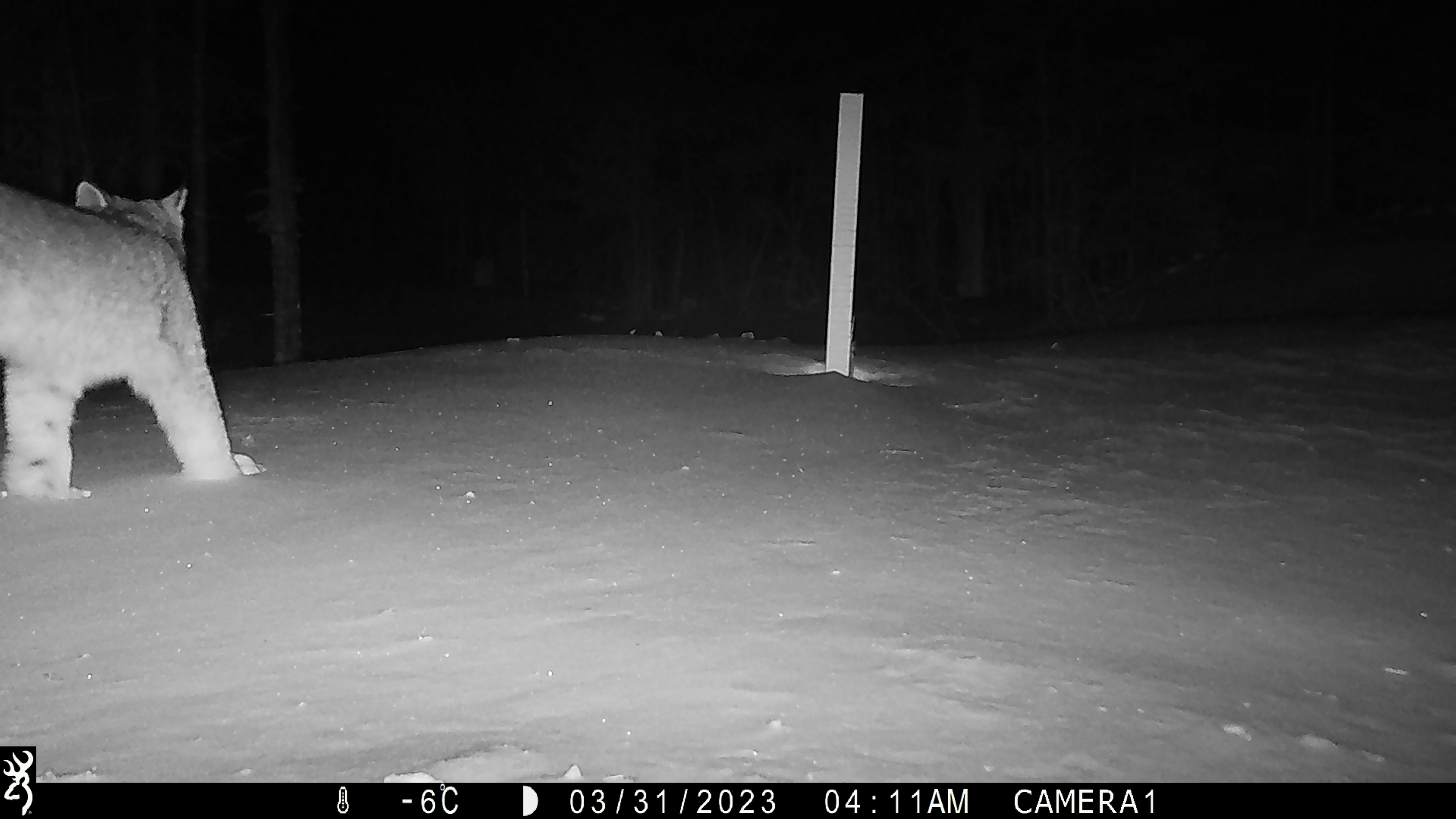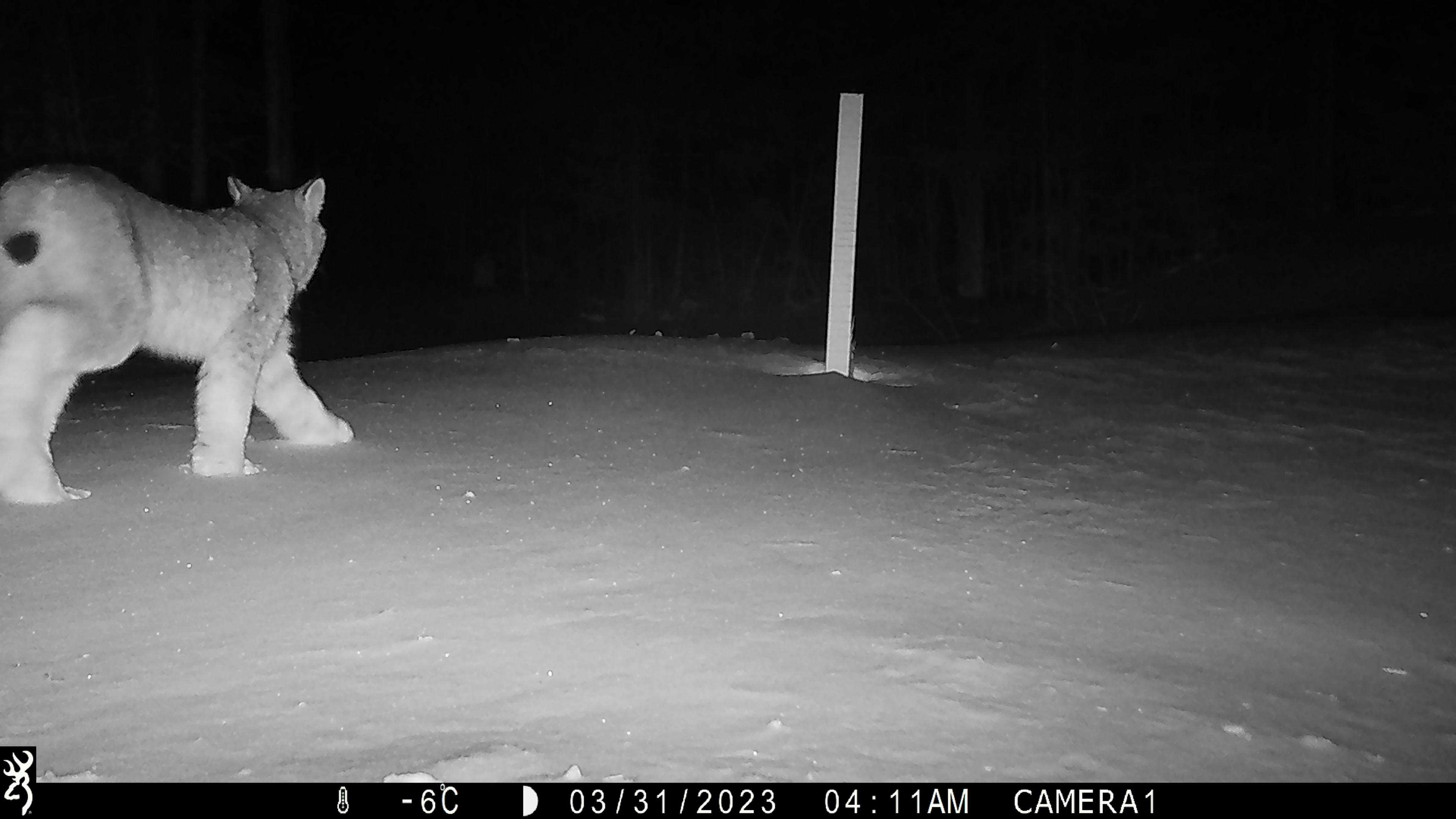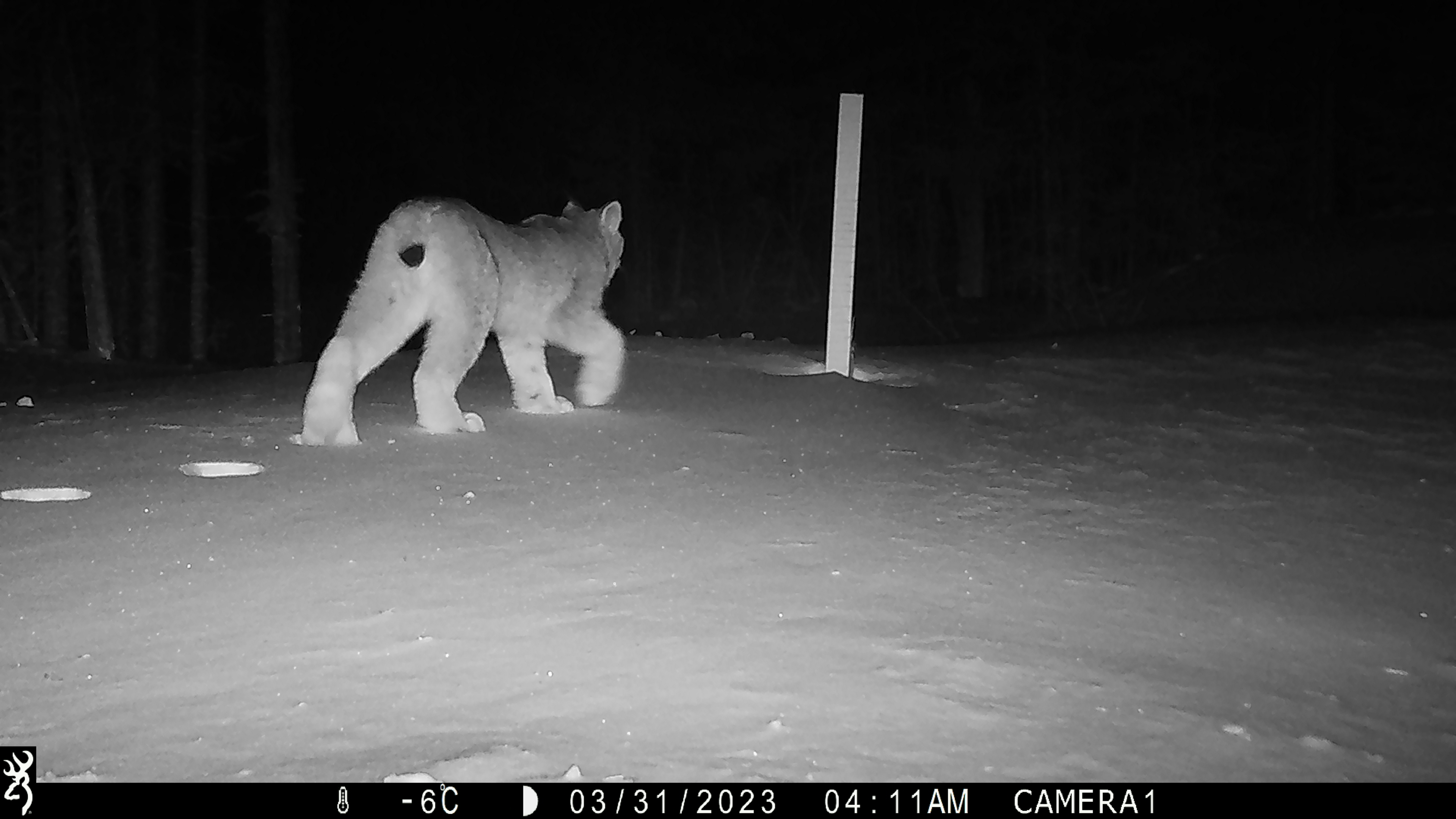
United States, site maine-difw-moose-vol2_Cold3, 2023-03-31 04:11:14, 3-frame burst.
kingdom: Animalia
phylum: Chordata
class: Mammalia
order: Carnivora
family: Felidae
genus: Lynx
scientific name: Lynx canadensis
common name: canada lynx